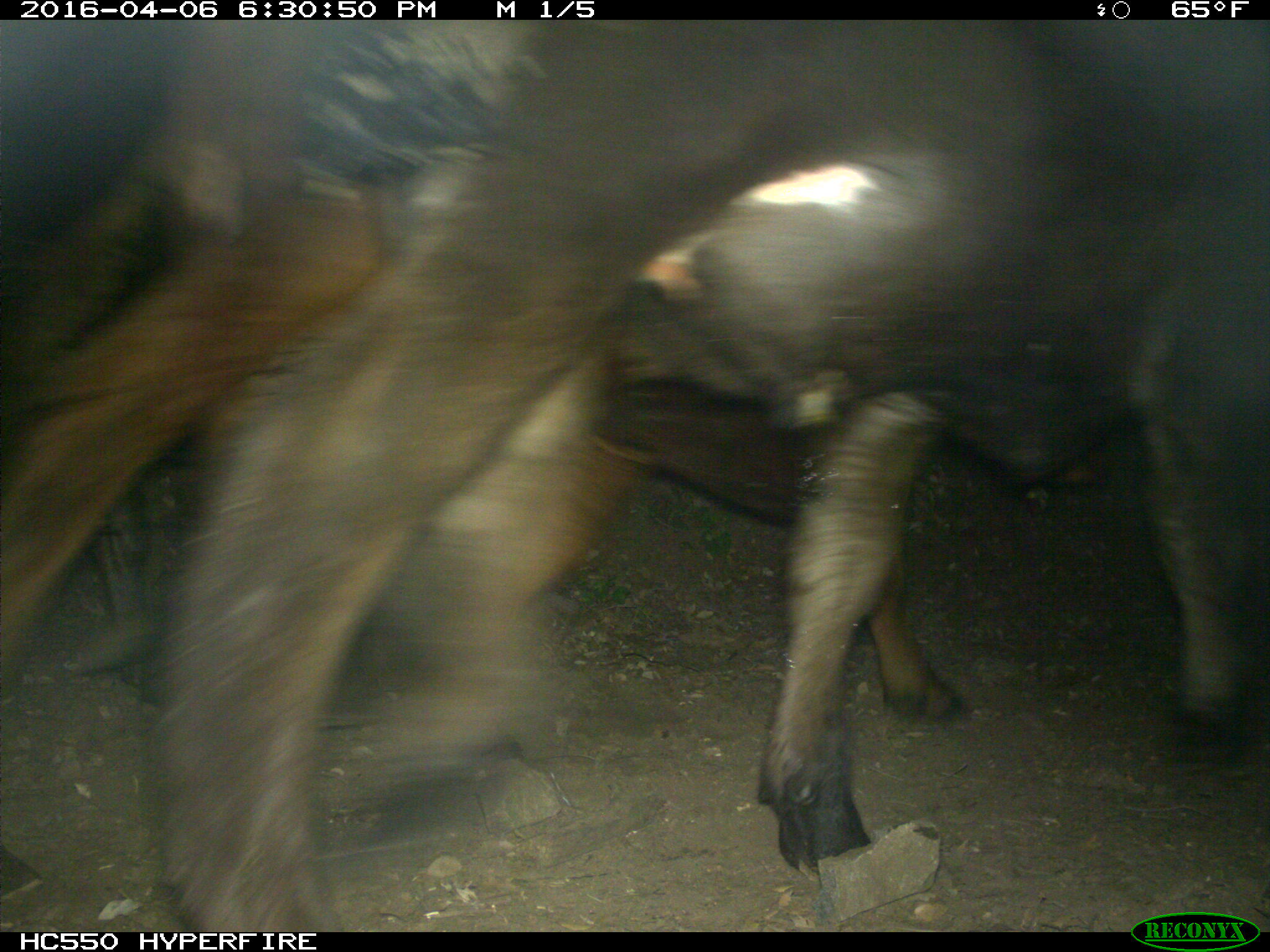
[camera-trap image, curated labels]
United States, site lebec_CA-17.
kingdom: Animalia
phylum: Chordata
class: Mammalia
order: Artiodactyla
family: Bovidae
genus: Bos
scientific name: Bos taurus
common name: domestic cow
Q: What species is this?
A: Bos taurus (domestic cow).